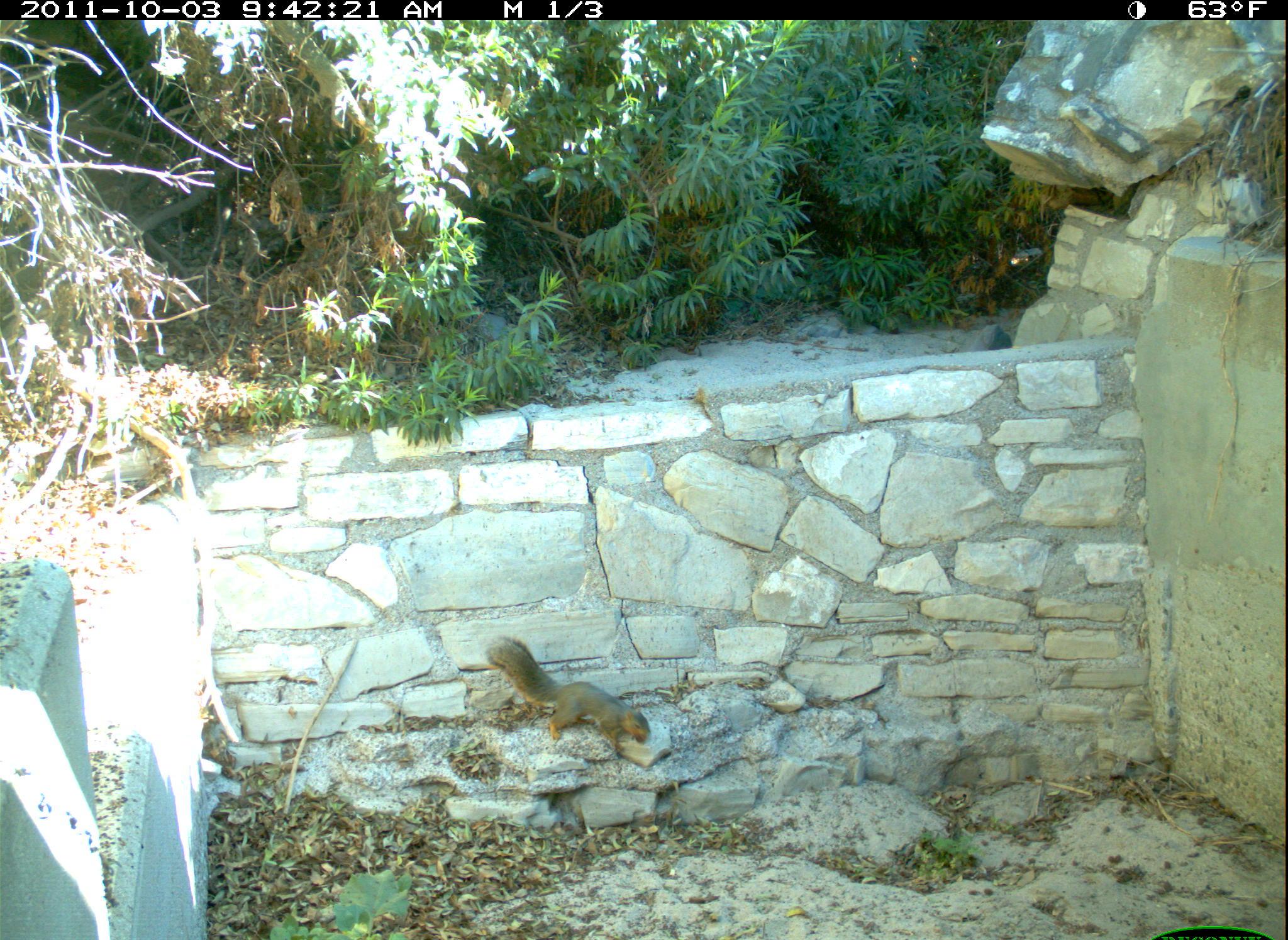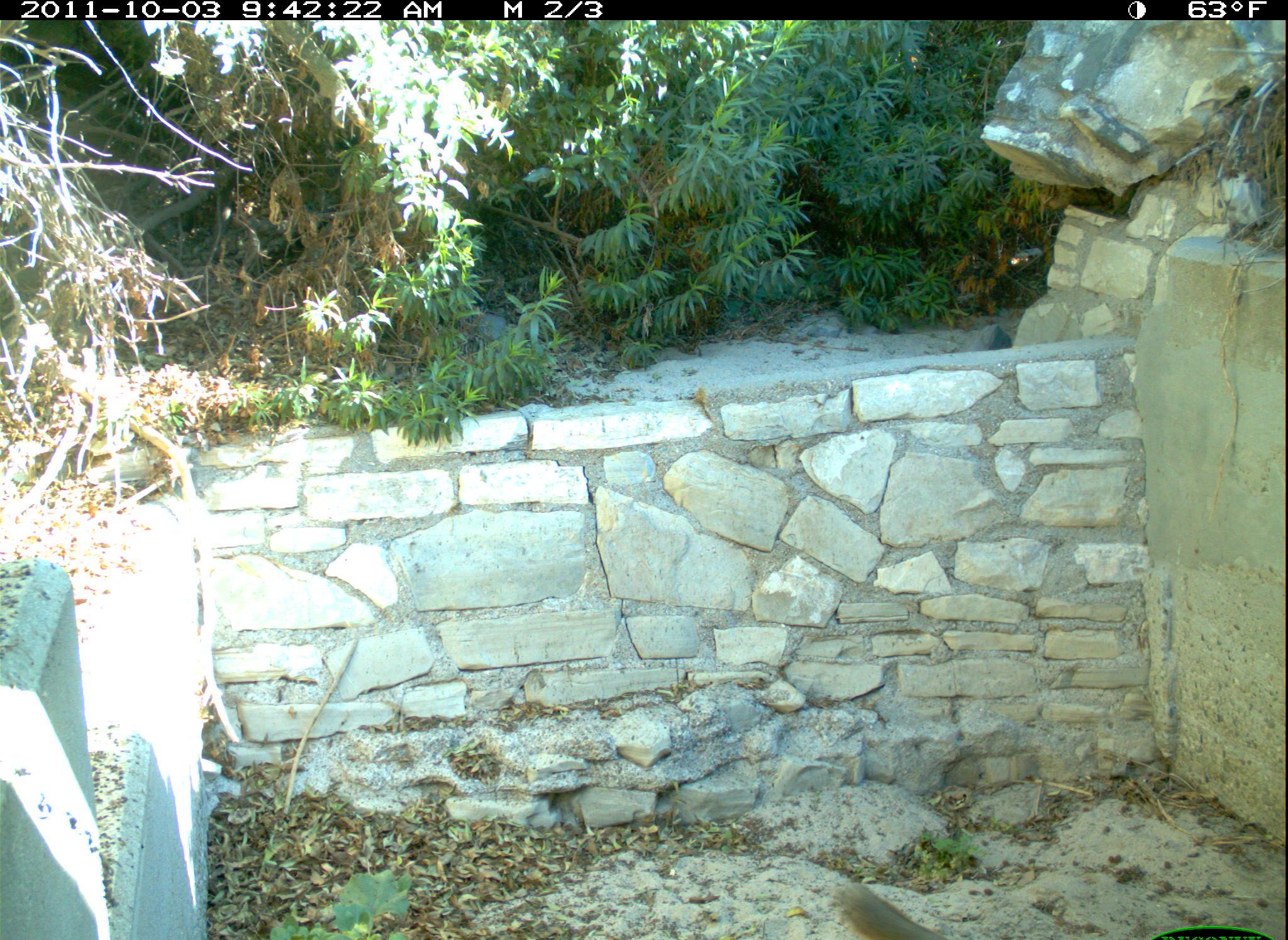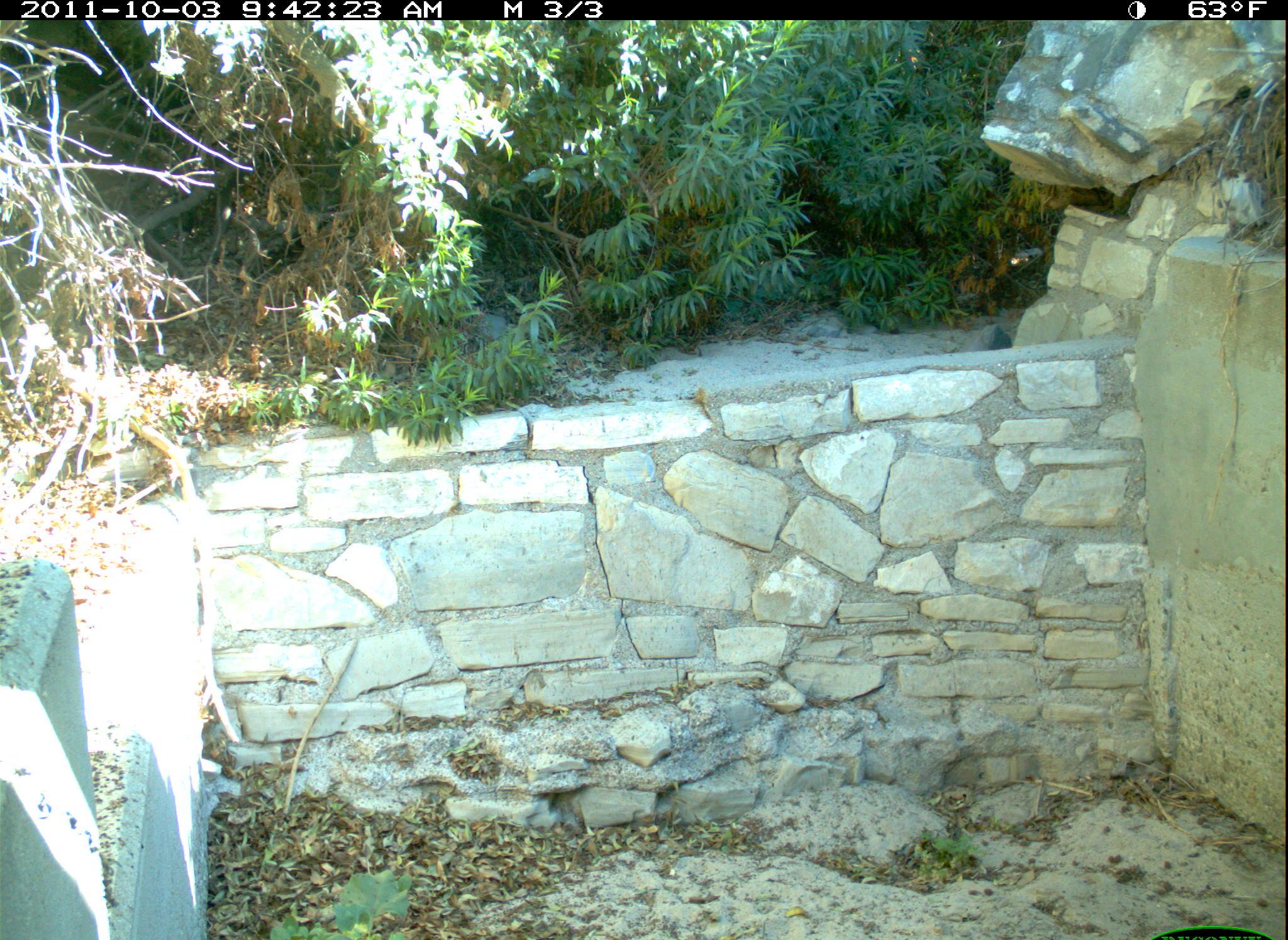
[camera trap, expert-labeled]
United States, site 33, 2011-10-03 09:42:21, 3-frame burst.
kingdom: Animalia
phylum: Chordata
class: Mammalia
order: Rodentia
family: Sciuridae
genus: Sciurus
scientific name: Sciurus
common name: squirrel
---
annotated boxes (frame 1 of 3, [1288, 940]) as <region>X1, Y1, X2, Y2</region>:
squirrel: <region>477, 620, 678, 763</region>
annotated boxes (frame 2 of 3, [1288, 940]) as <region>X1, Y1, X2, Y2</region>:
squirrel: <region>831, 875, 971, 940</region>